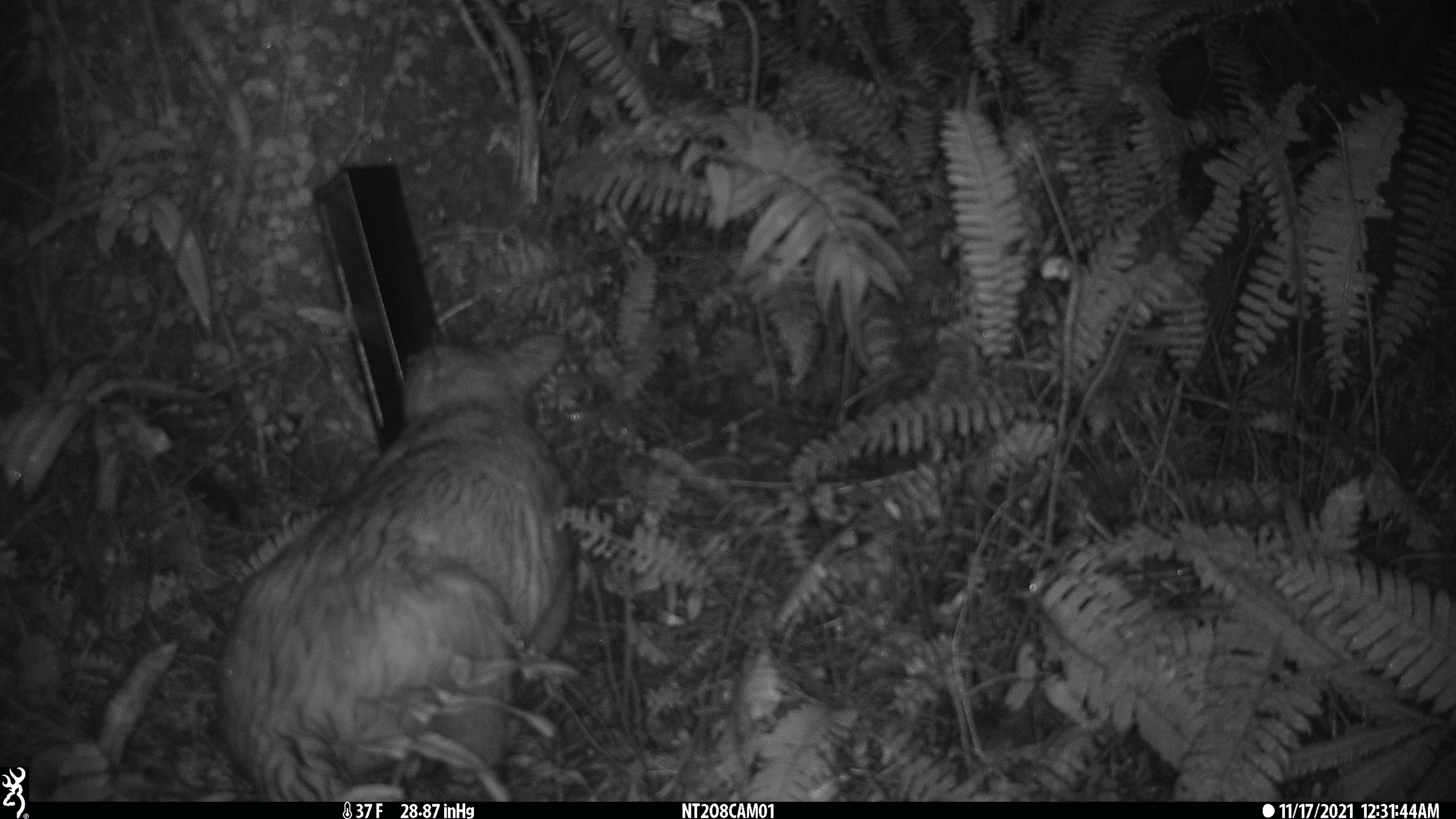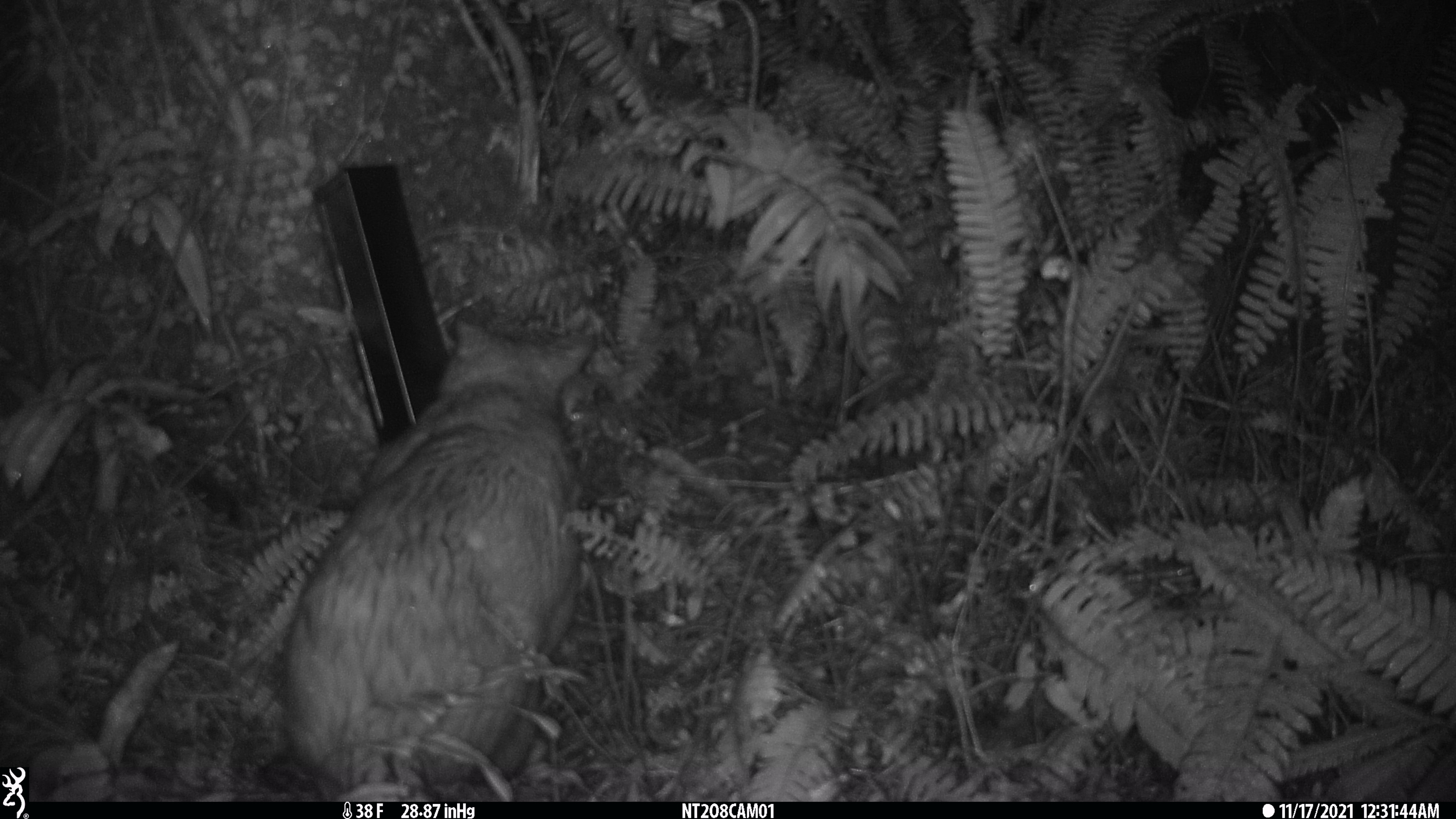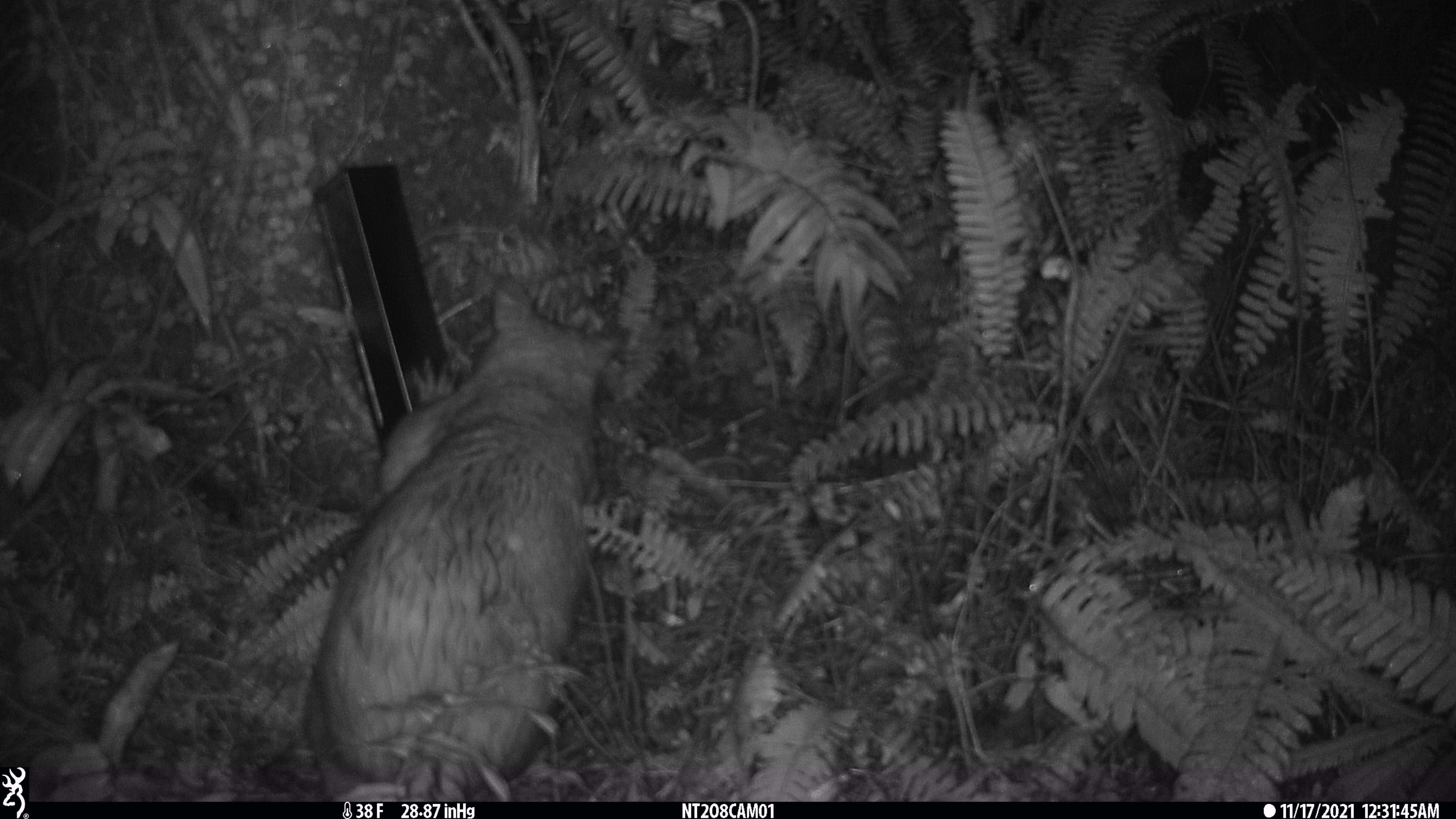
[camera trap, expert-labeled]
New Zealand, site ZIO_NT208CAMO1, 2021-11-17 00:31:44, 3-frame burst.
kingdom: Animalia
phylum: Chordata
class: Mammalia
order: Diprotodontia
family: Phalangeridae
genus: Trichosurus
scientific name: Trichosurus vulpecula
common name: common brushtail possum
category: possum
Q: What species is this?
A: Possum (common brushtail possum) (Trichosurus vulpecula).